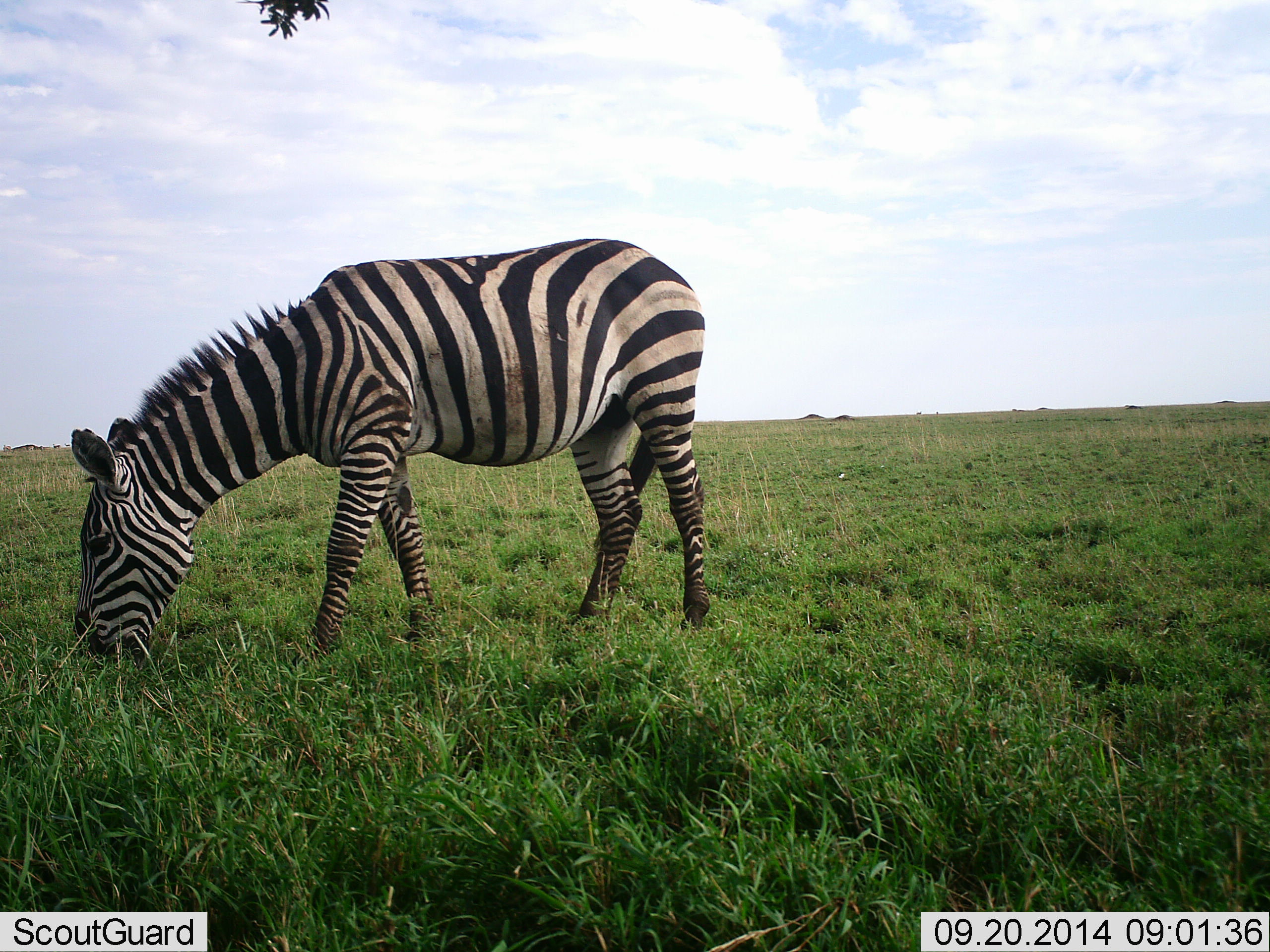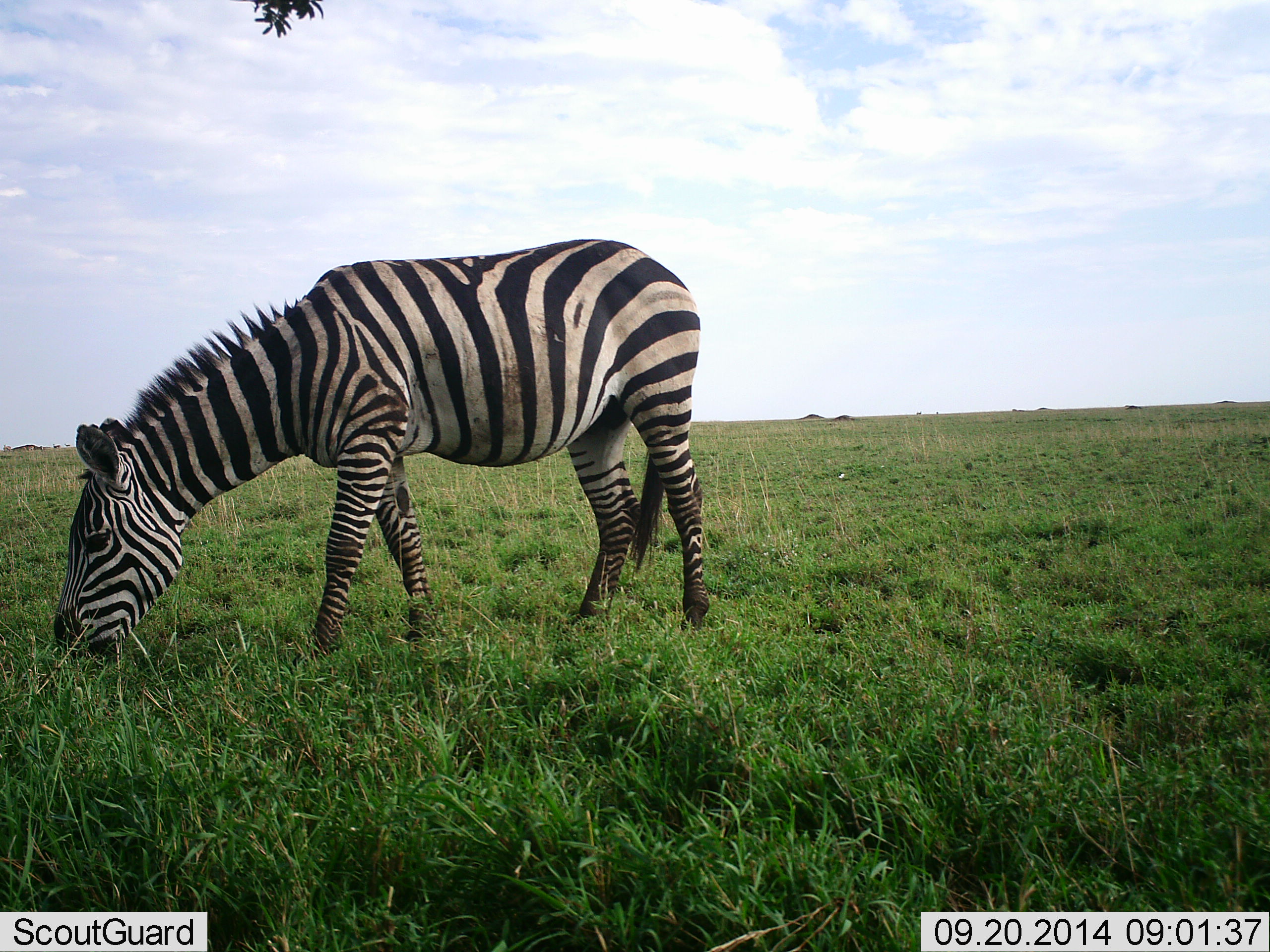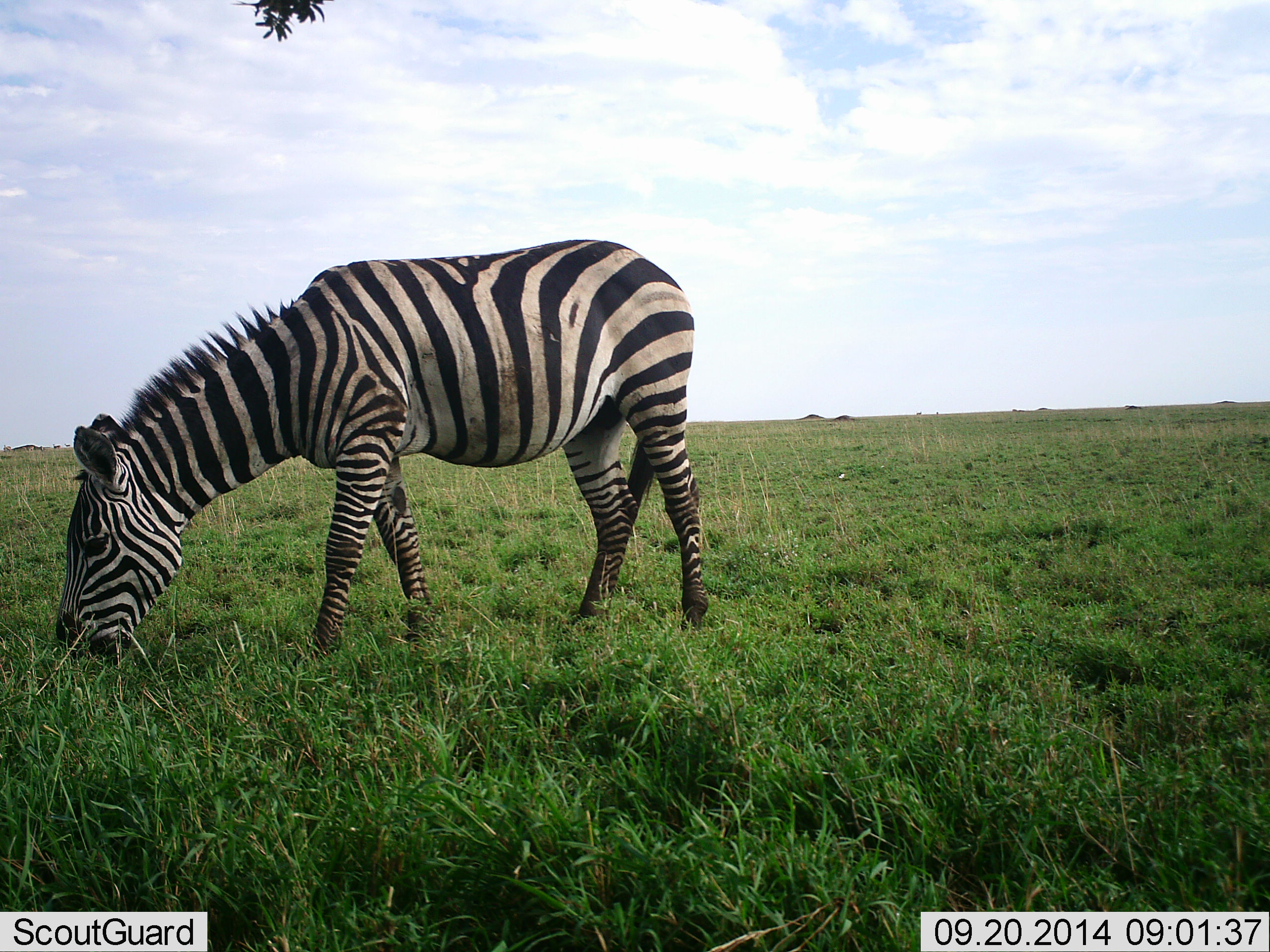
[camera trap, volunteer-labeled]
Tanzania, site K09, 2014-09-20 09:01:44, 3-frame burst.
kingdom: Animalia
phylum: Chordata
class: Mammalia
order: Perissodactyla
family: Equidae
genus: Equus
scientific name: Equus quagga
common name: plains zebra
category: zebra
Zebra (plains zebra) (Equus quagga), count 1. Behavior (volunteer vote fractions): standing 20%, resting 0%, moving 0%, interacting 0%. Young present (vote fraction): 0%. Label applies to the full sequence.